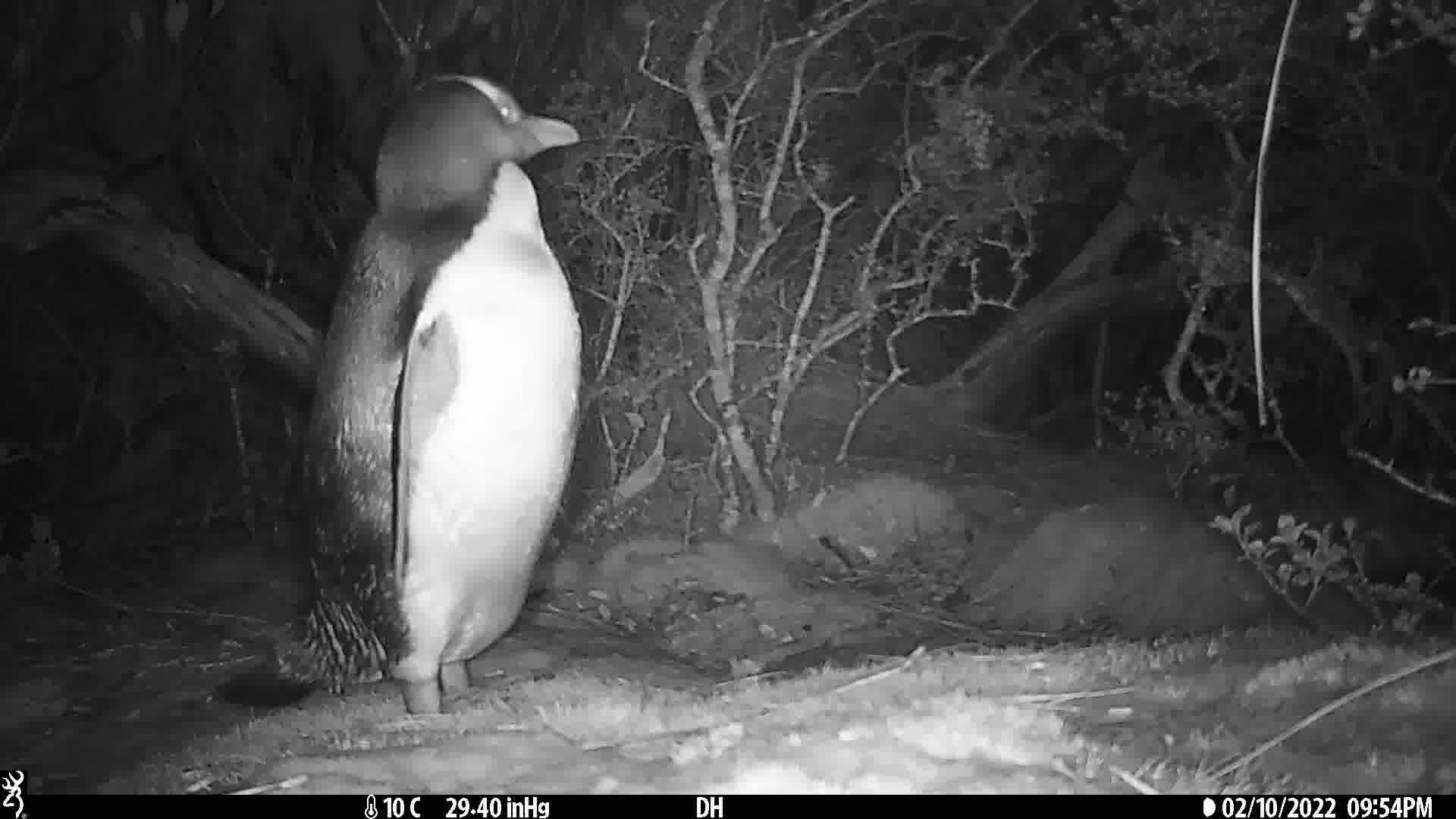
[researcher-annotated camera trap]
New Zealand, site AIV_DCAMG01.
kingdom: Animalia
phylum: Chordata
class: Aves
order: Sphenisciformes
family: Spheniscidae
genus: Megadyptes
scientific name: Megadyptes antipodes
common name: yellow-eyed penguin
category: yellow eyed penguin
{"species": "yellow eyed penguin (yellow-eyed penguin) (Megadyptes antipodes)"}